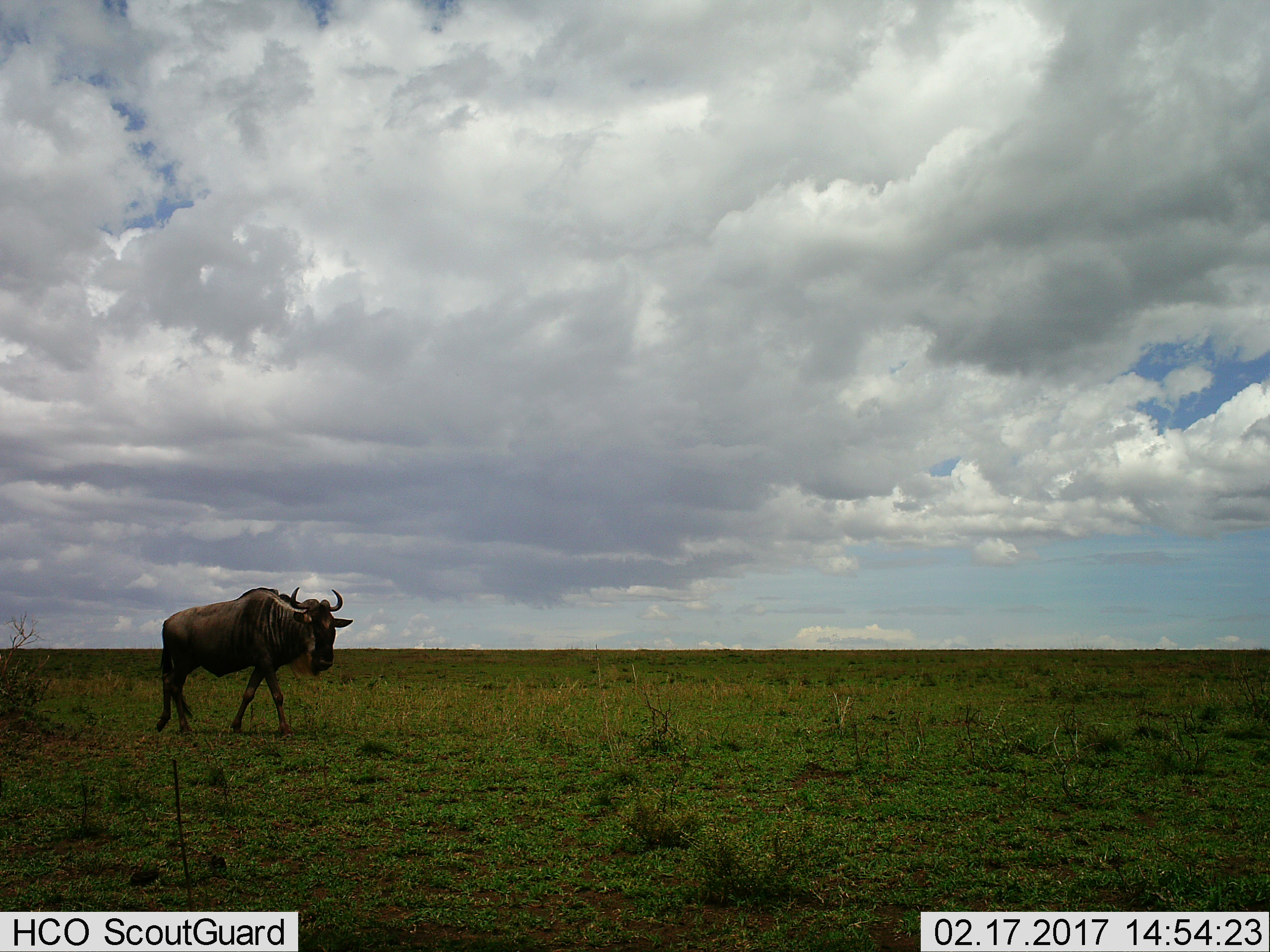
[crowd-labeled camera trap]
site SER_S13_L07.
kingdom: Animalia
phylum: Chordata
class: Mammalia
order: Artiodactyla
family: Bovidae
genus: Connochaetes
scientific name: Connochaetes taurinus taurinus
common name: blue wildebeest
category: wildebeestblue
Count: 1.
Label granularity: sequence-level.